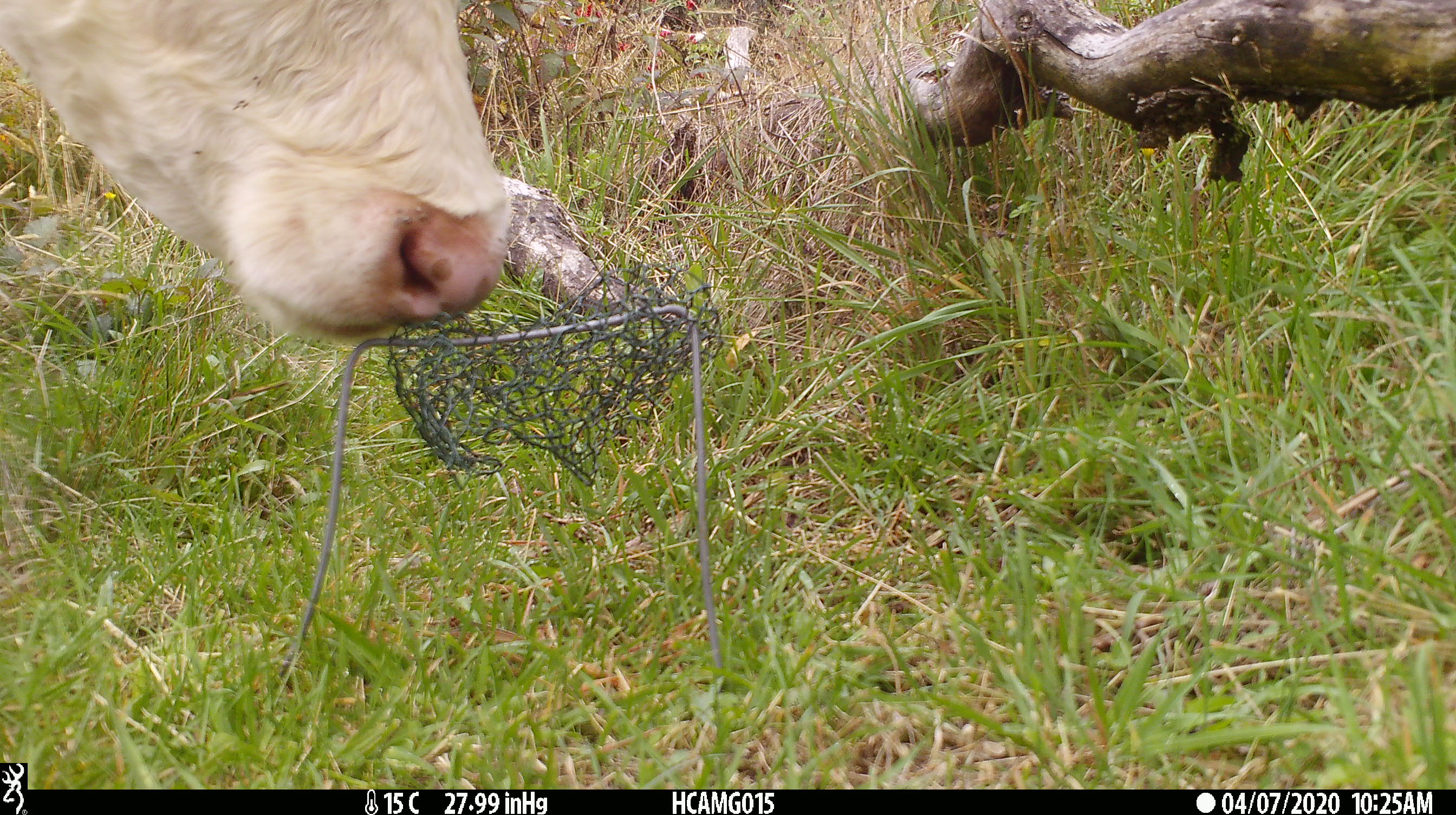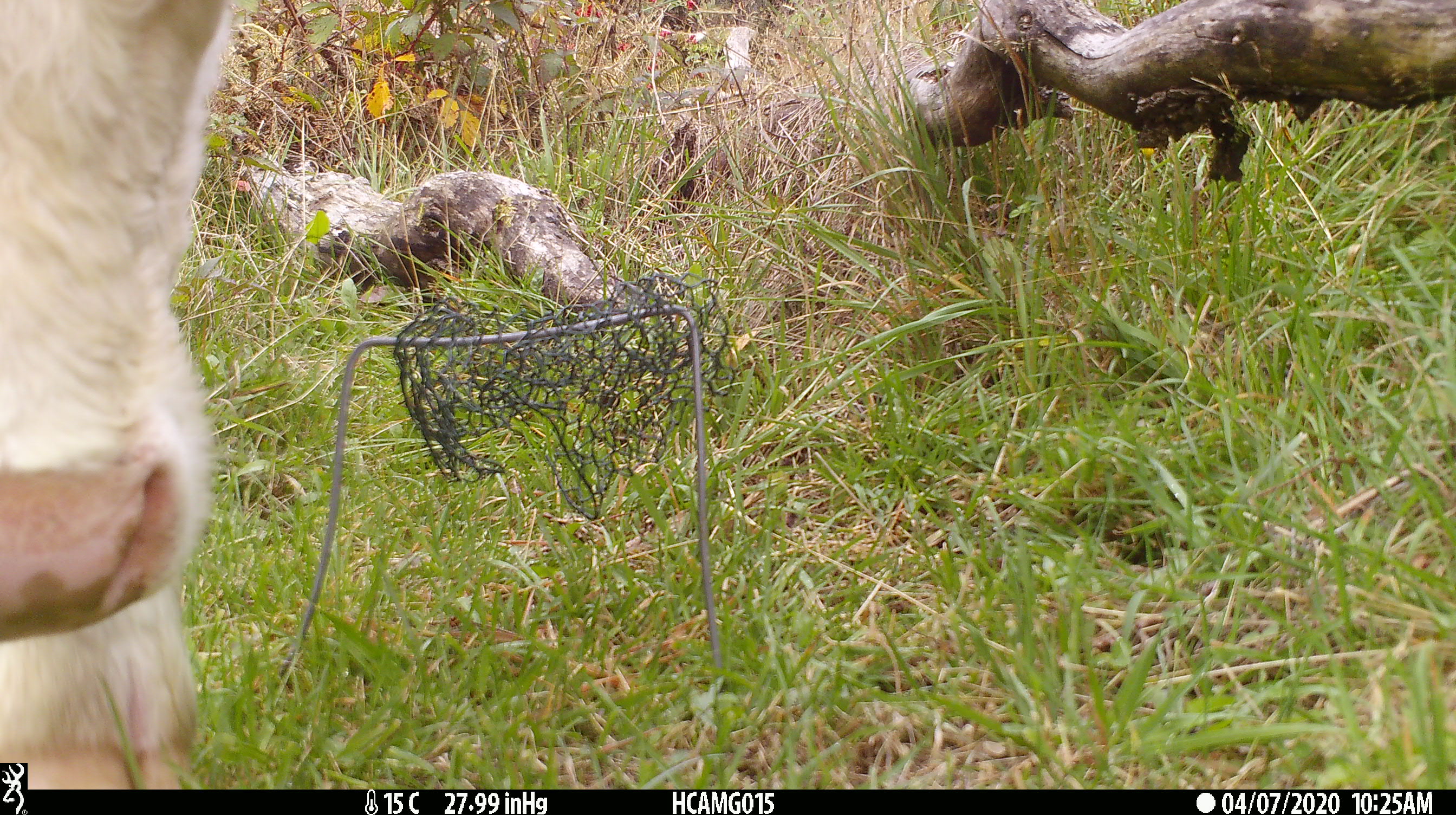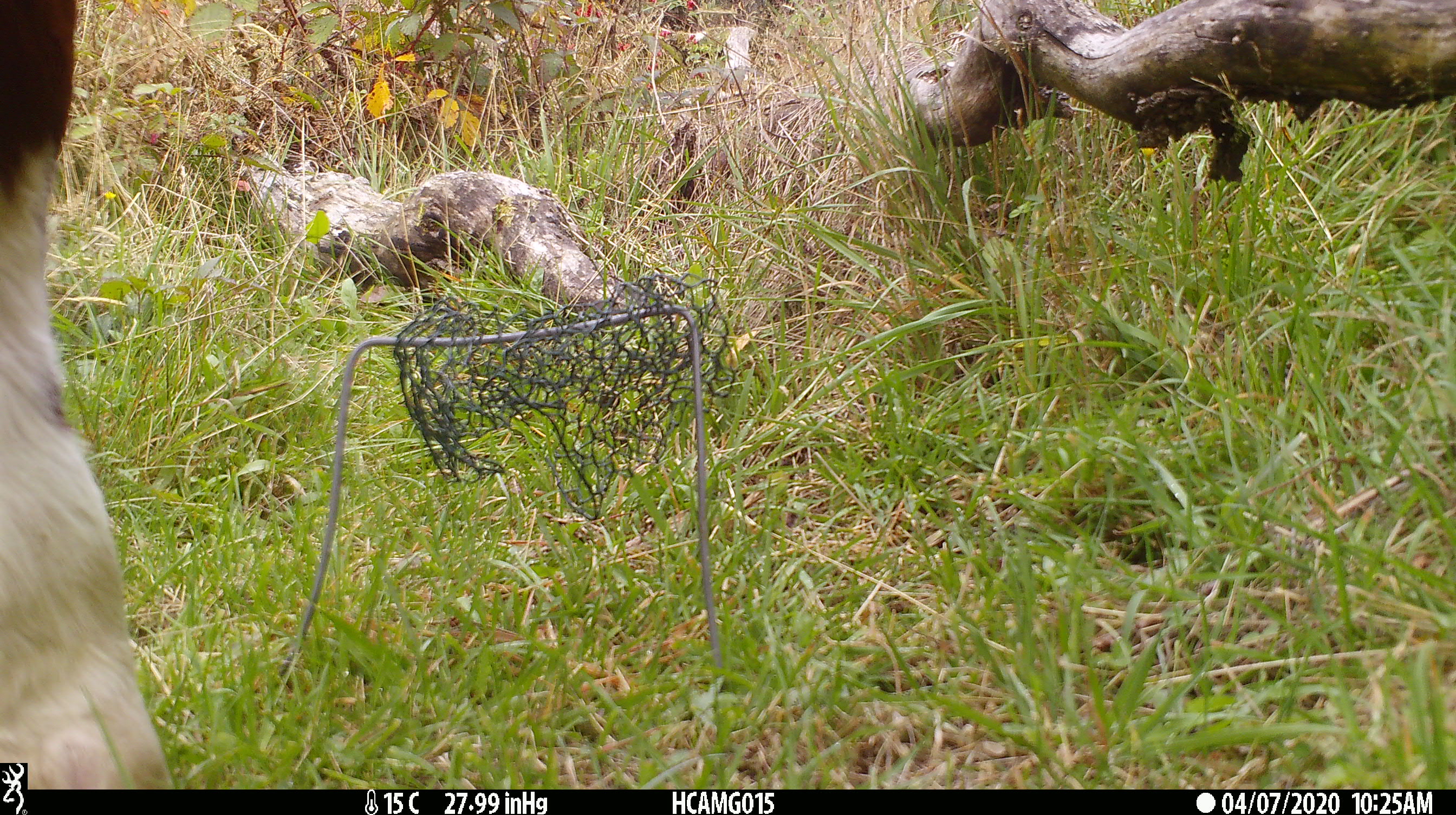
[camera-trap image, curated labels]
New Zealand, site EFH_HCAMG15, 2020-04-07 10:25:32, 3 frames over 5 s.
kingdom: Animalia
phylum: Chordata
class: Mammalia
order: Artiodactyla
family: Bovidae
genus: Bos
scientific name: Bos taurus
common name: domestic cow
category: cow